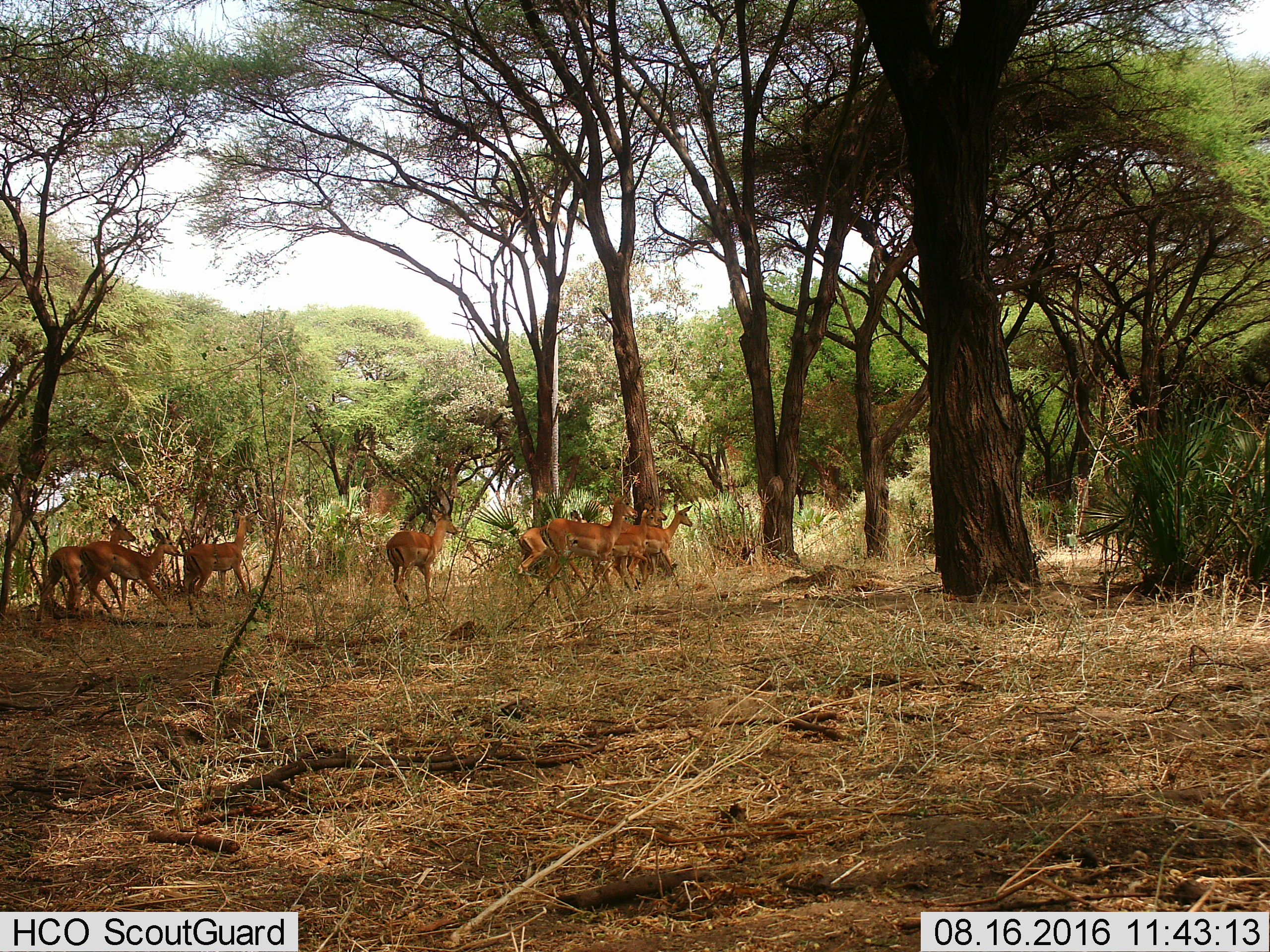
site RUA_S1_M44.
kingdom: Animalia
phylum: Chordata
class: Mammalia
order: Artiodactyla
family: Bovidae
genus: Aepyceros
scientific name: Aepyceros melampus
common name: impala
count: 9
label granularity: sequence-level